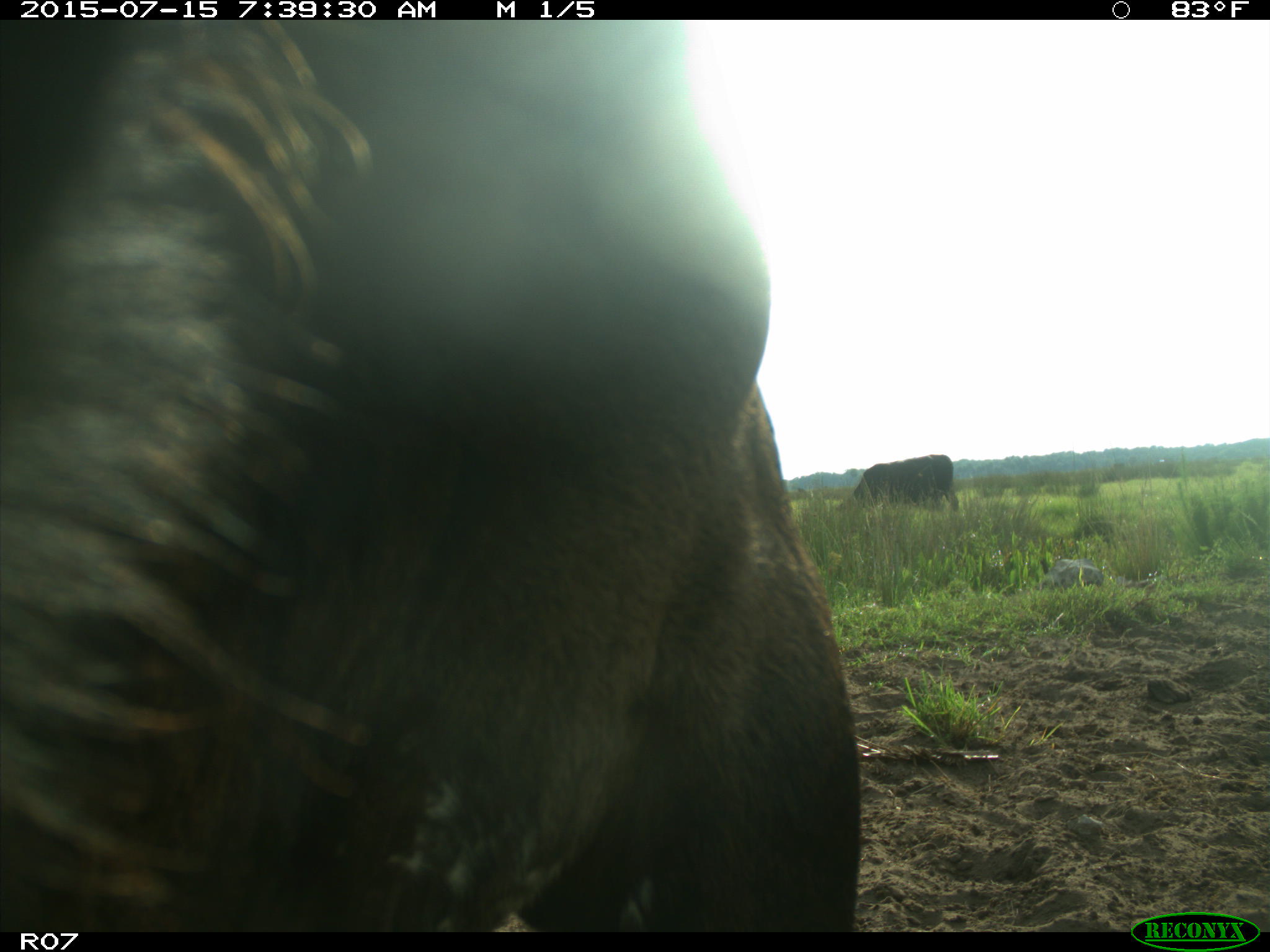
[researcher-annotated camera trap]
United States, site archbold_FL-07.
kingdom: Animalia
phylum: Chordata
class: Mammalia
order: Artiodactyla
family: Bovidae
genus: Bos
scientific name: Bos taurus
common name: domestic cow